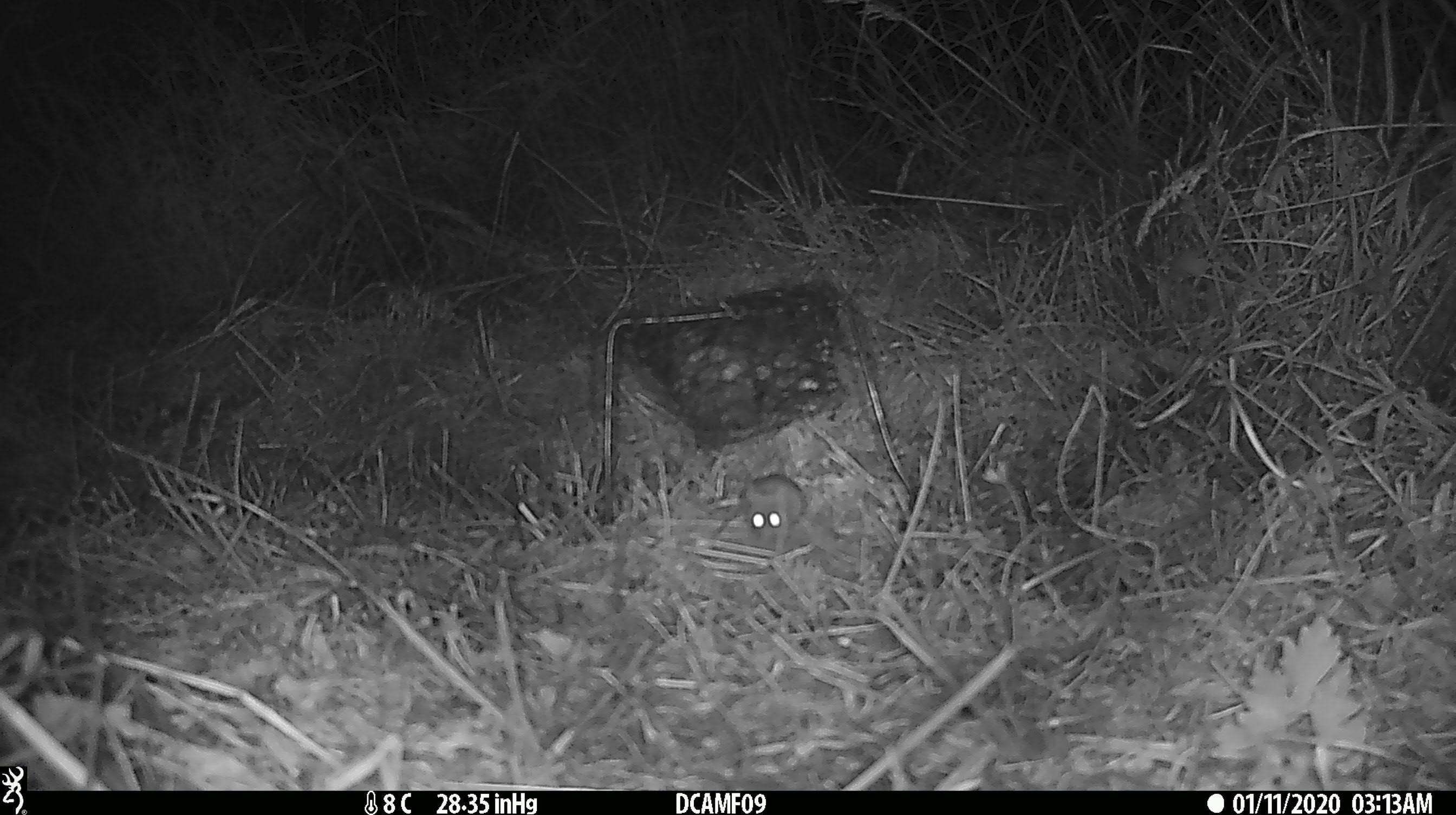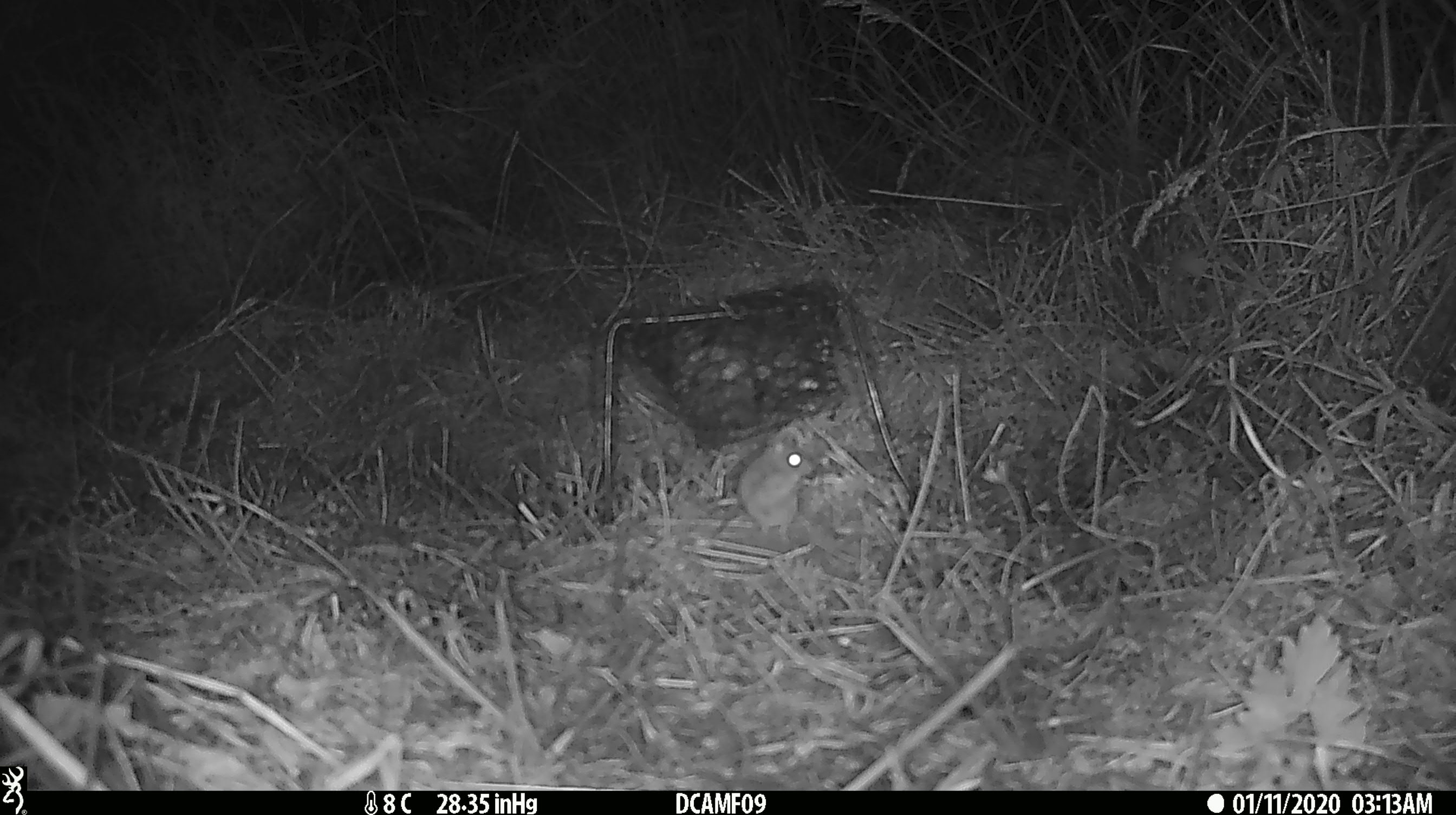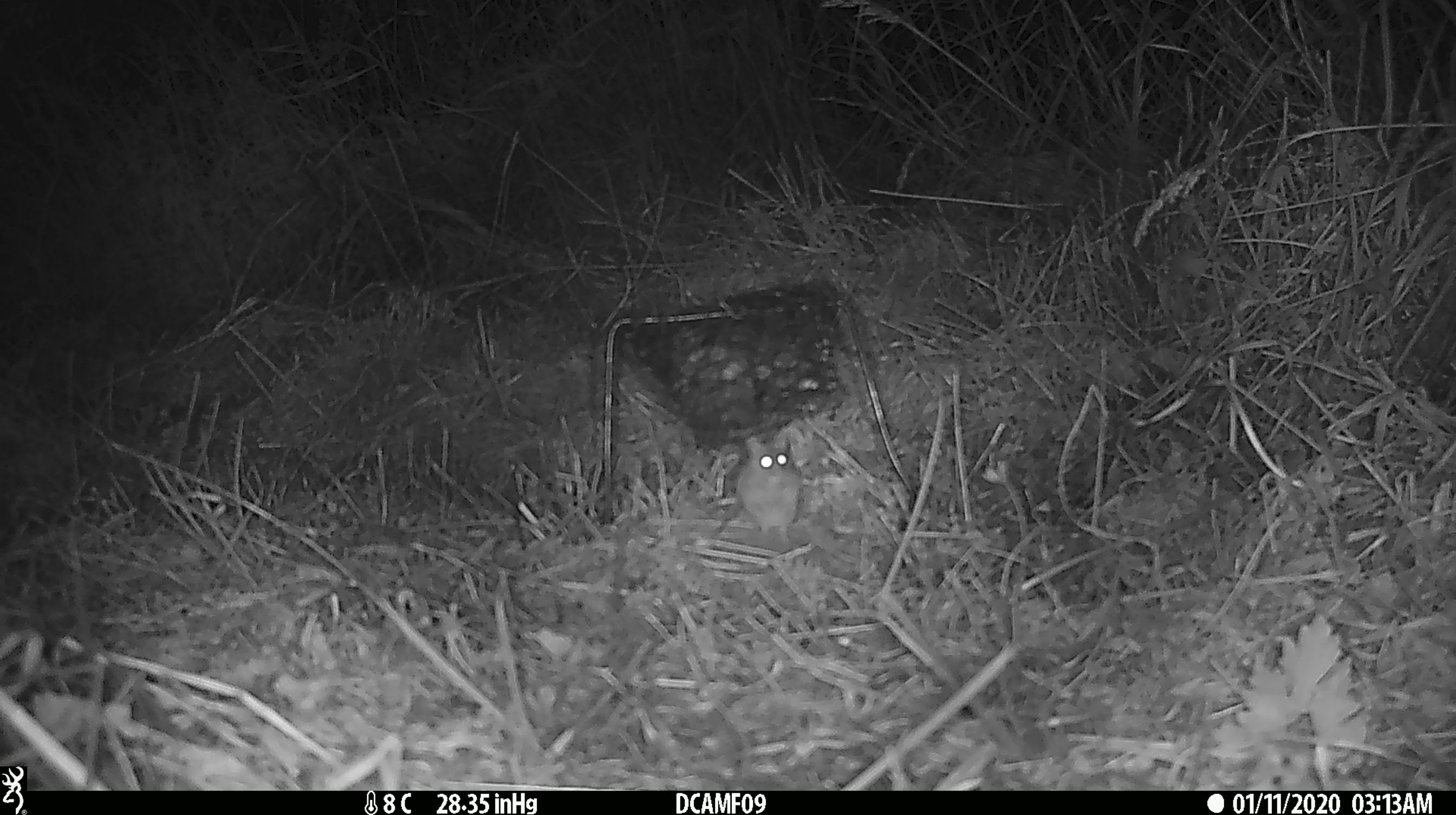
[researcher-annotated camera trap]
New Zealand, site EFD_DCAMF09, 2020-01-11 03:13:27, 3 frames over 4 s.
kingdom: Animalia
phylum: Chordata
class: Mammalia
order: Rodentia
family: Muridae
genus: Mus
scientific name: Mus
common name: mouse